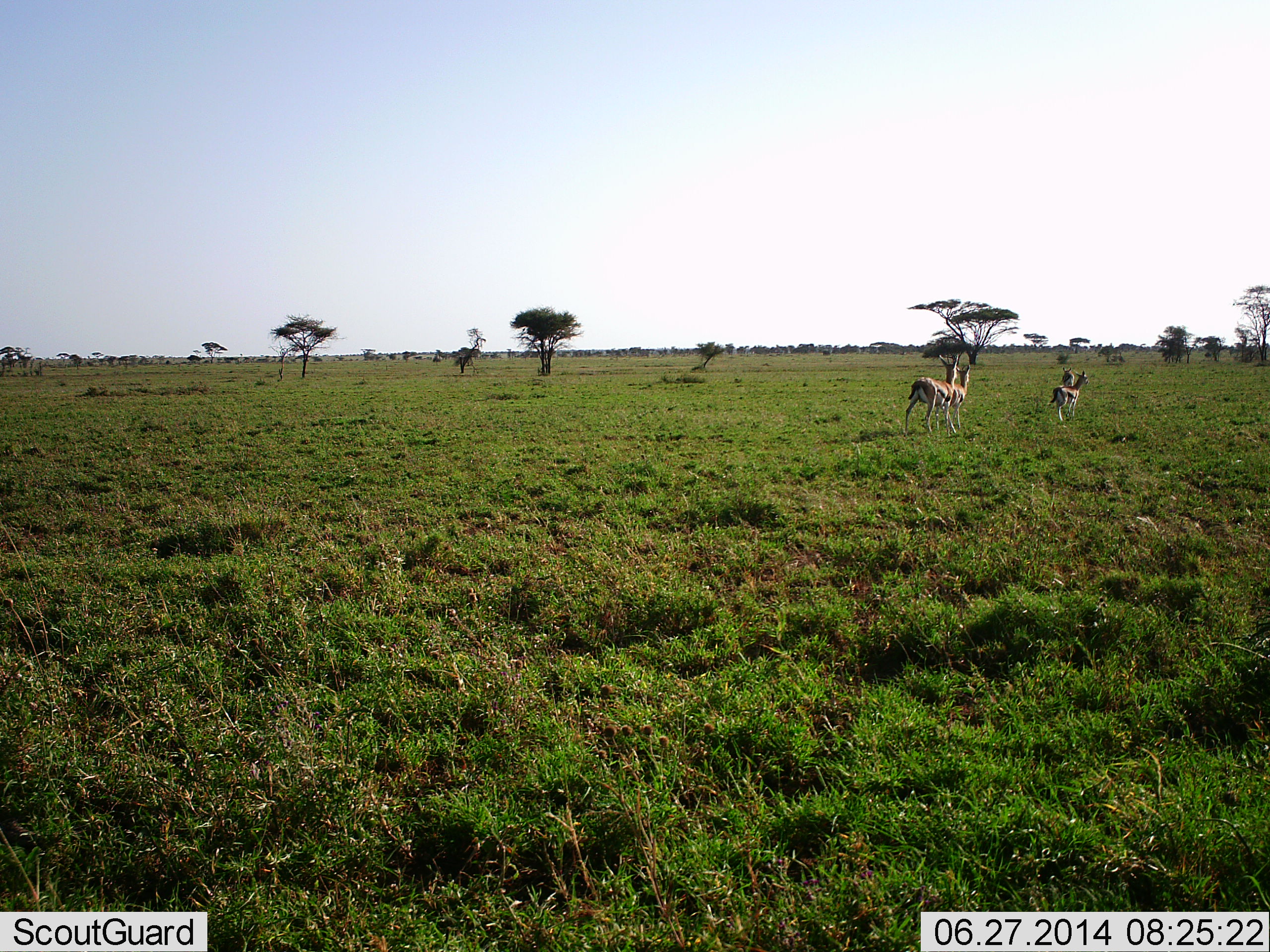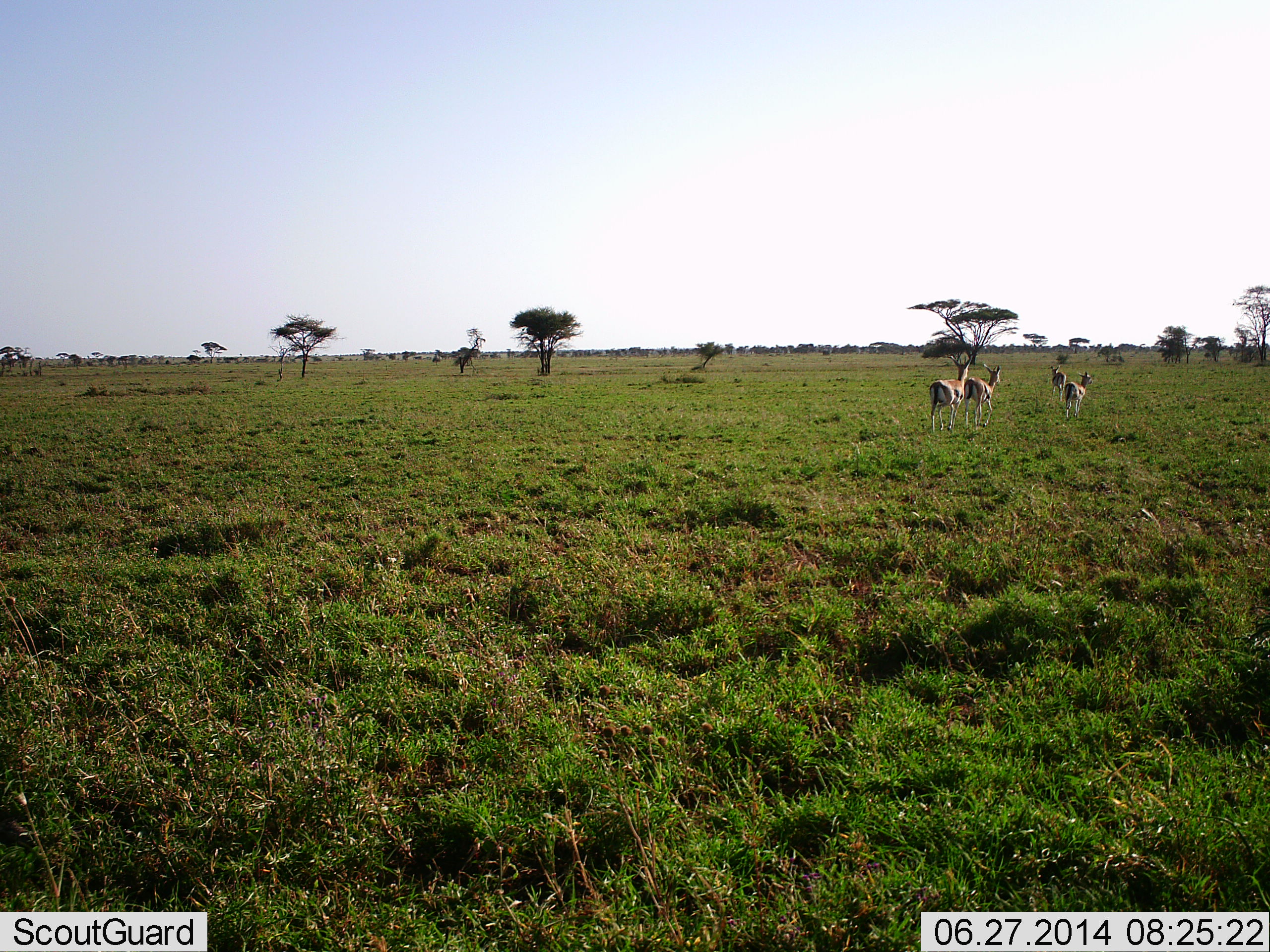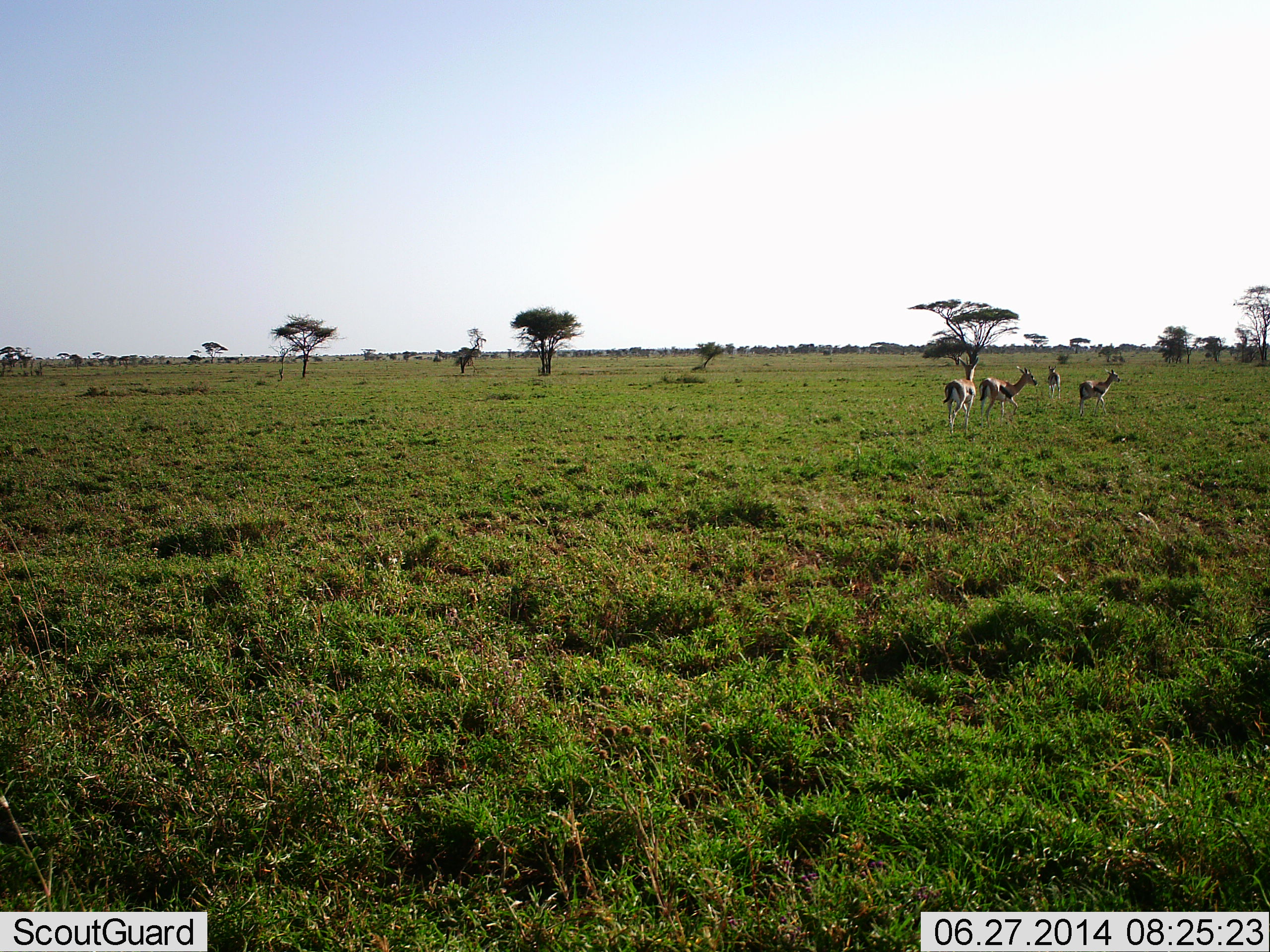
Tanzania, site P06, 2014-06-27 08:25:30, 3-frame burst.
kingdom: Animalia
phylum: Chordata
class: Mammalia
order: Artiodactyla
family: Bovidae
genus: Eudorcas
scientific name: Eudorcas thomsonii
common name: thomson's gazelle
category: gazellethomsons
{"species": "gazellethomsons (thomson's gazelle) (Eudorcas thomsonii)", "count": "4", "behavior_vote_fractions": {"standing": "10%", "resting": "0%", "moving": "90%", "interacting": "0%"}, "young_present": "0%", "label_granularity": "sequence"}